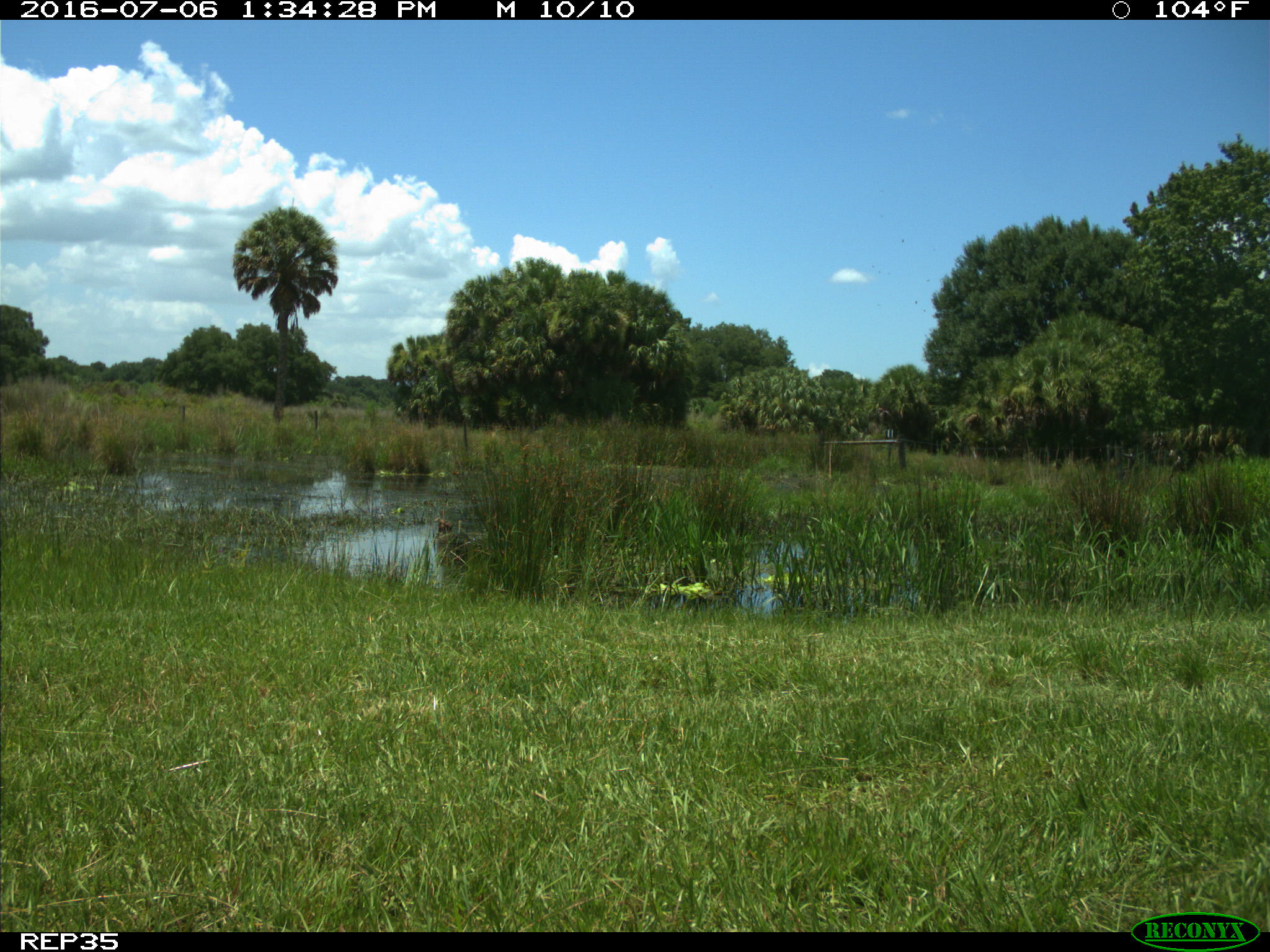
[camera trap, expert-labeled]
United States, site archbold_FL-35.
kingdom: Animalia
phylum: Chordata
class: Aves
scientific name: Aves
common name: birds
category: unidentified bird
Unidentified bird (birds) (Aves).